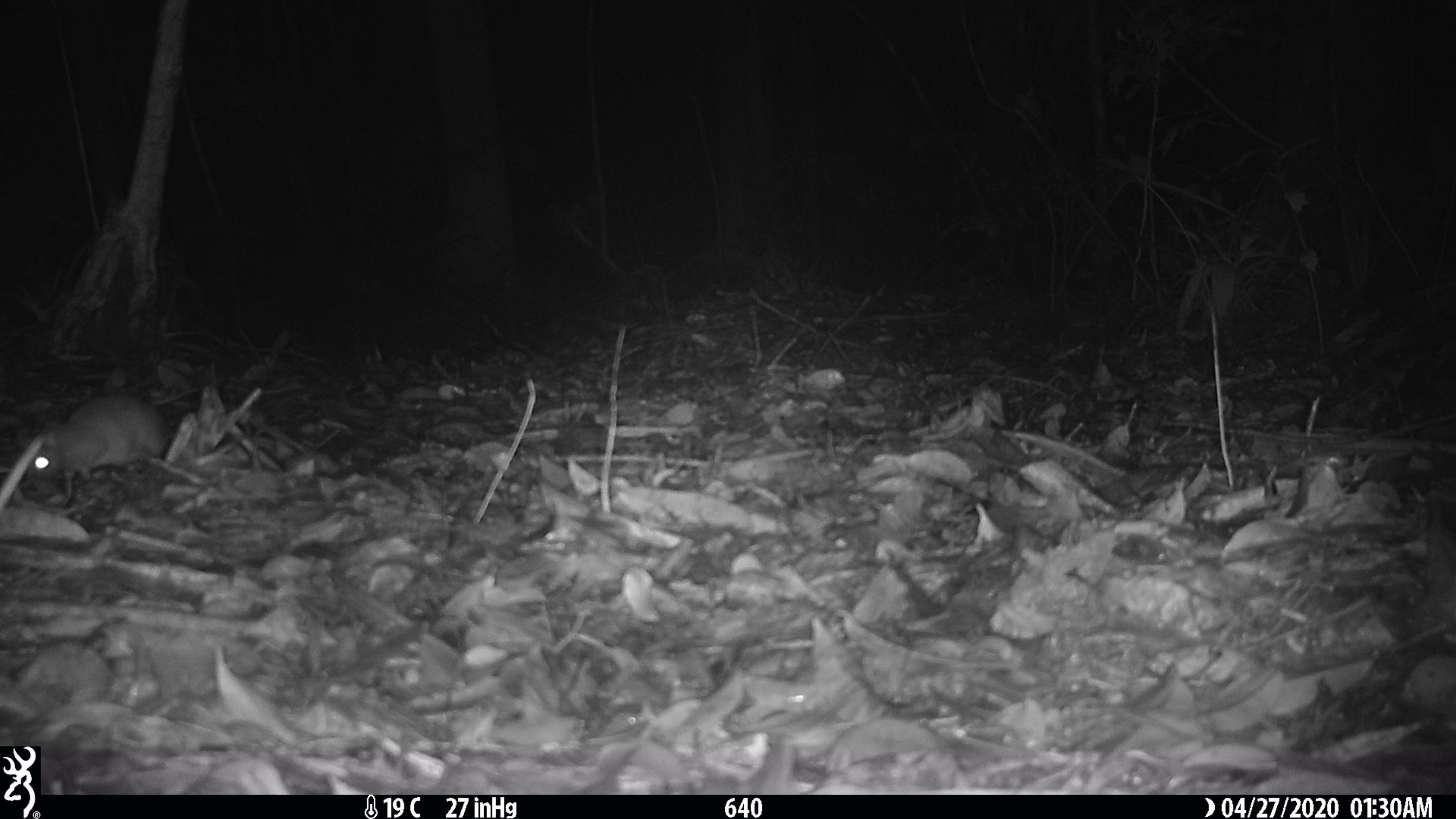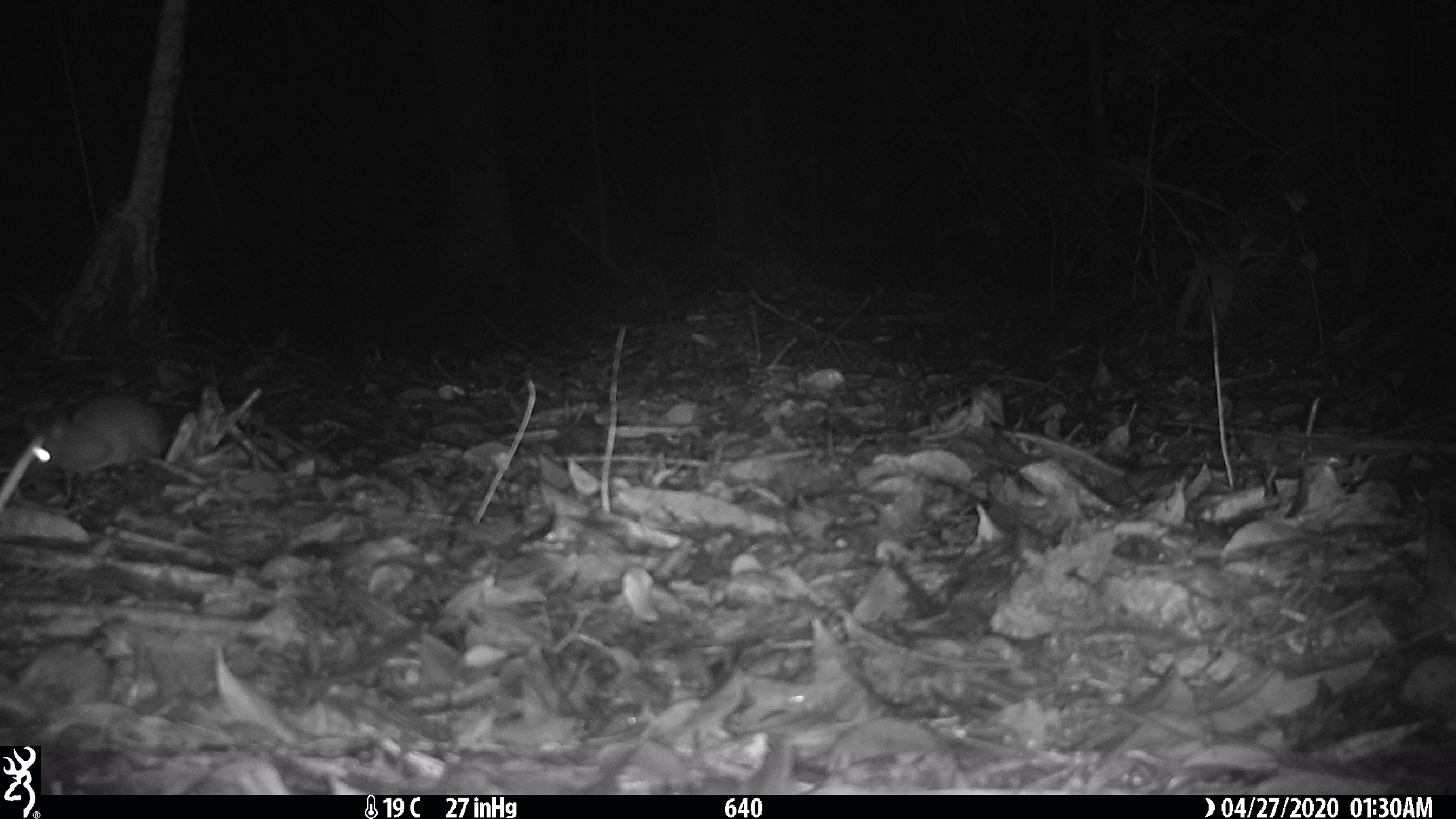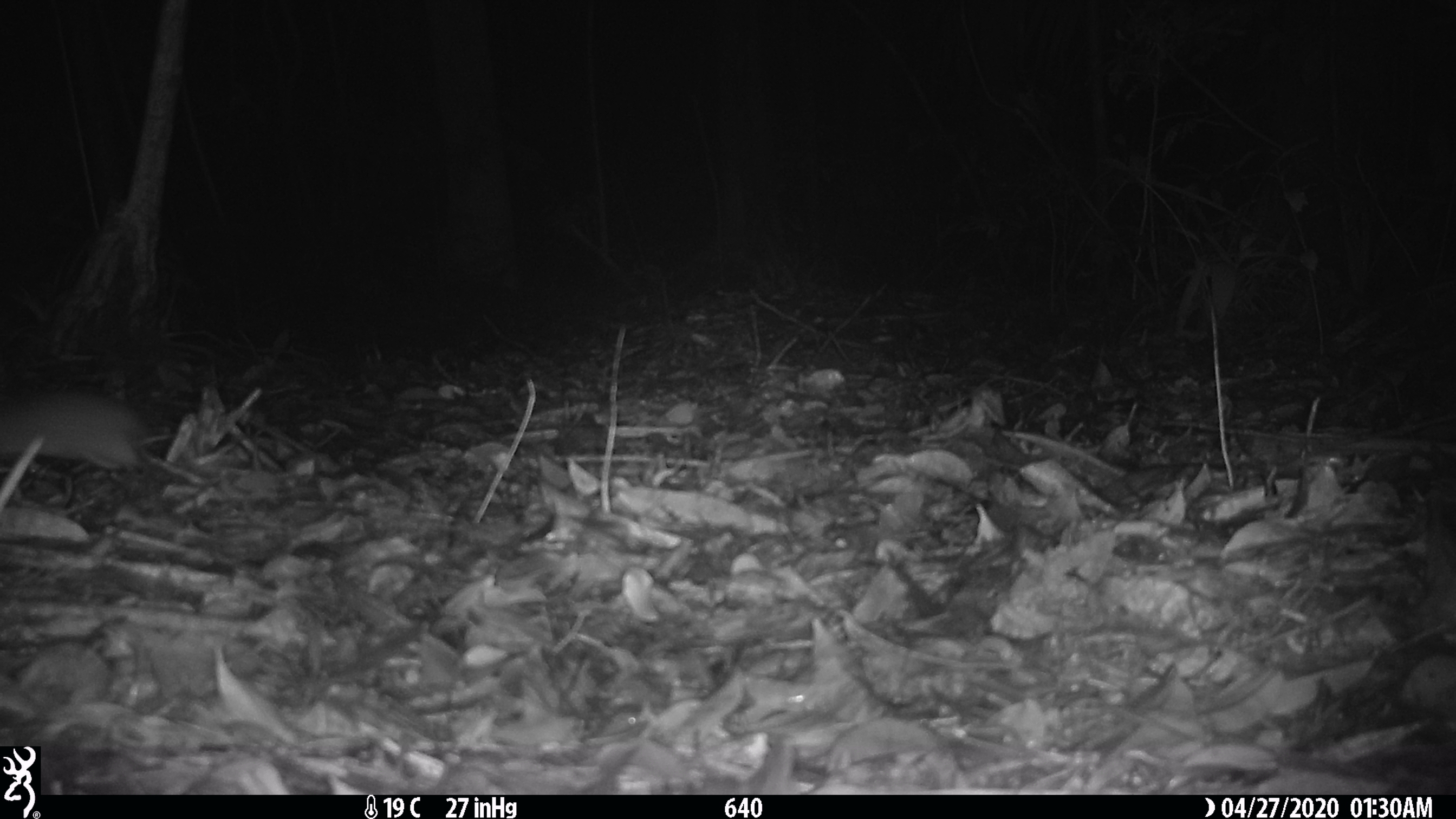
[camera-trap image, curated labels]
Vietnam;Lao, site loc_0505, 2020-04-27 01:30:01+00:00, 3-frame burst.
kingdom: Animalia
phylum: Chordata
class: Mammalia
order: Rodentia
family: Muridae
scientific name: Muridae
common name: old-world mice and rats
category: unidentified murid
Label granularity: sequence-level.